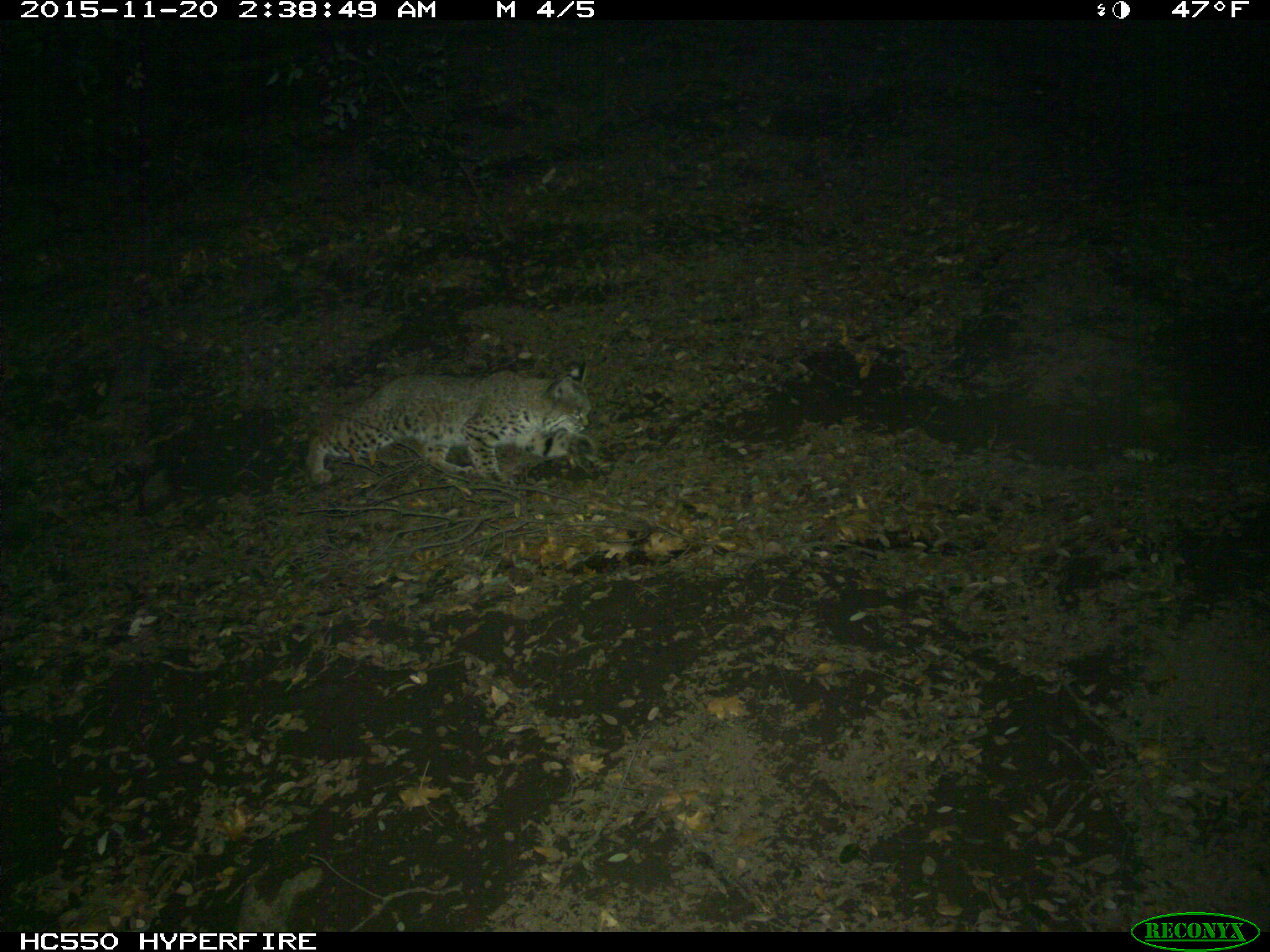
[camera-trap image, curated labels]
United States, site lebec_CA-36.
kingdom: Animalia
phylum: Chordata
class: Mammalia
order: Carnivora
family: Felidae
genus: Lynx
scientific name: Lynx rufus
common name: bobcat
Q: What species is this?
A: Lynx rufus (bobcat).